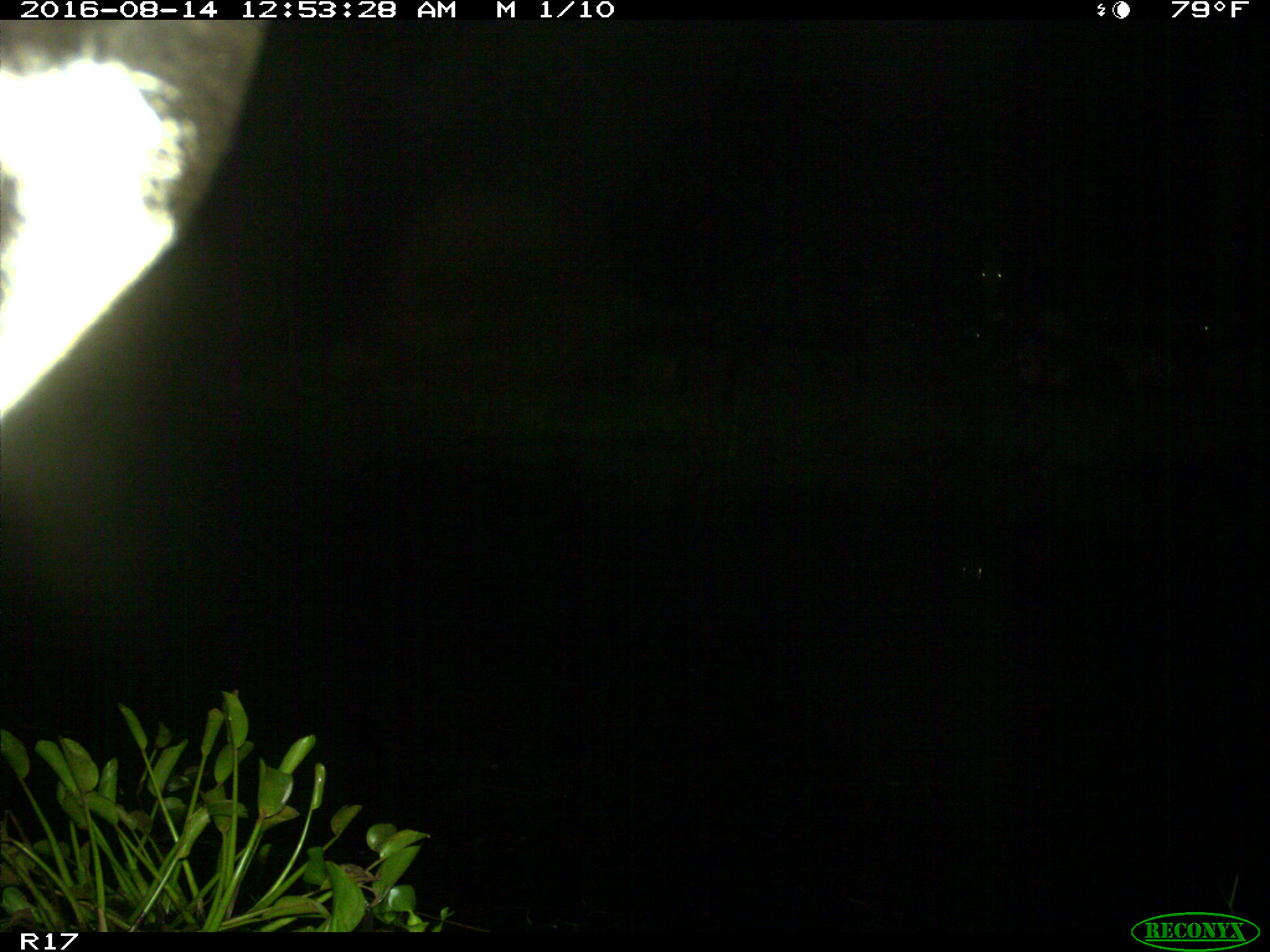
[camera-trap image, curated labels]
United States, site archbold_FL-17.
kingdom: Animalia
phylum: Chordata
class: Mammalia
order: Artiodactyla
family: Bovidae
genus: Bos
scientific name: Bos taurus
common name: domestic cow